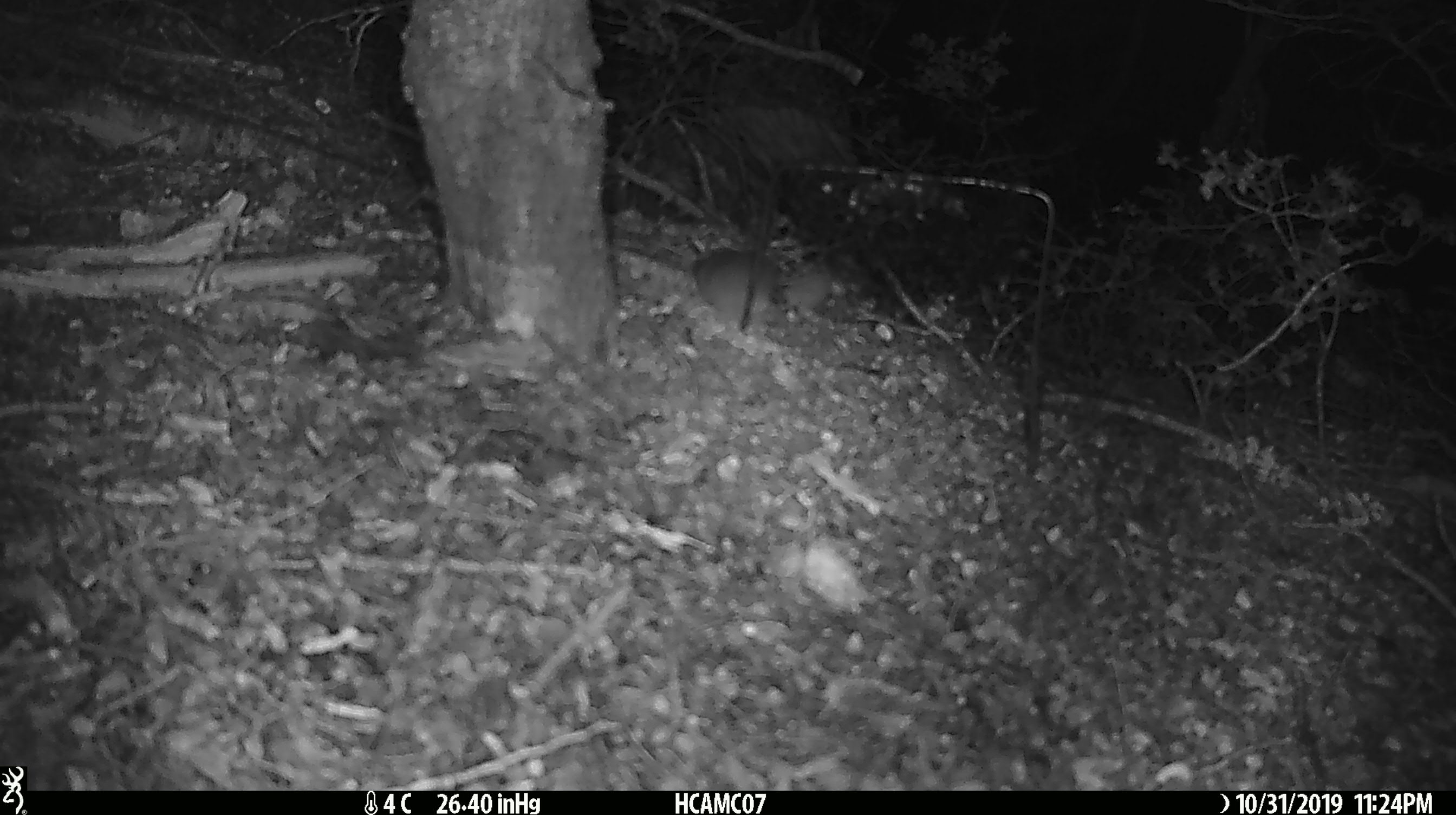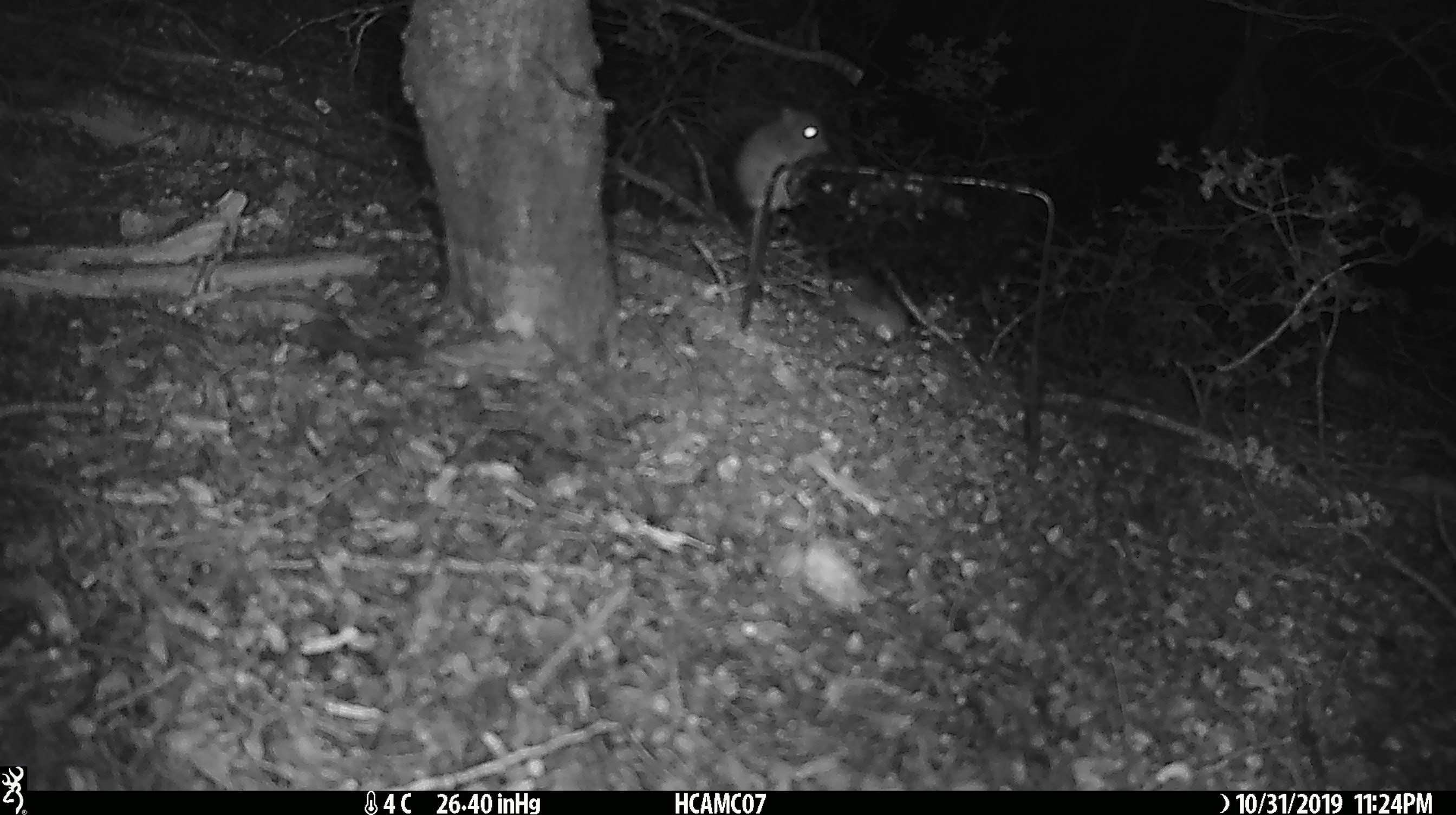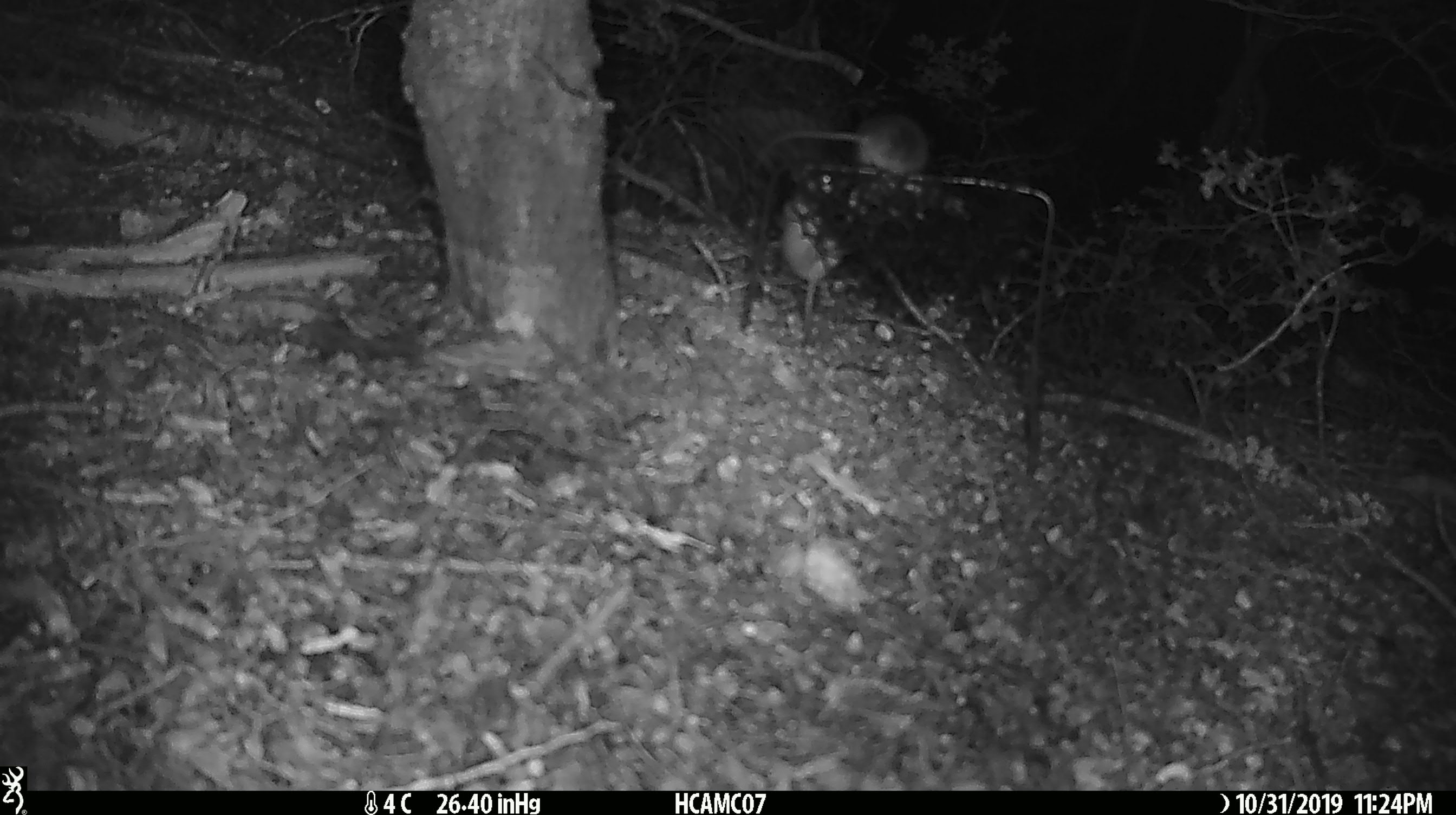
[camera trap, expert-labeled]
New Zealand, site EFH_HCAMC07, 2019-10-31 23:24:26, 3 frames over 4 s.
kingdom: Animalia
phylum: Chordata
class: Mammalia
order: Rodentia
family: Muridae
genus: Mus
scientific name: Mus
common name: mouse